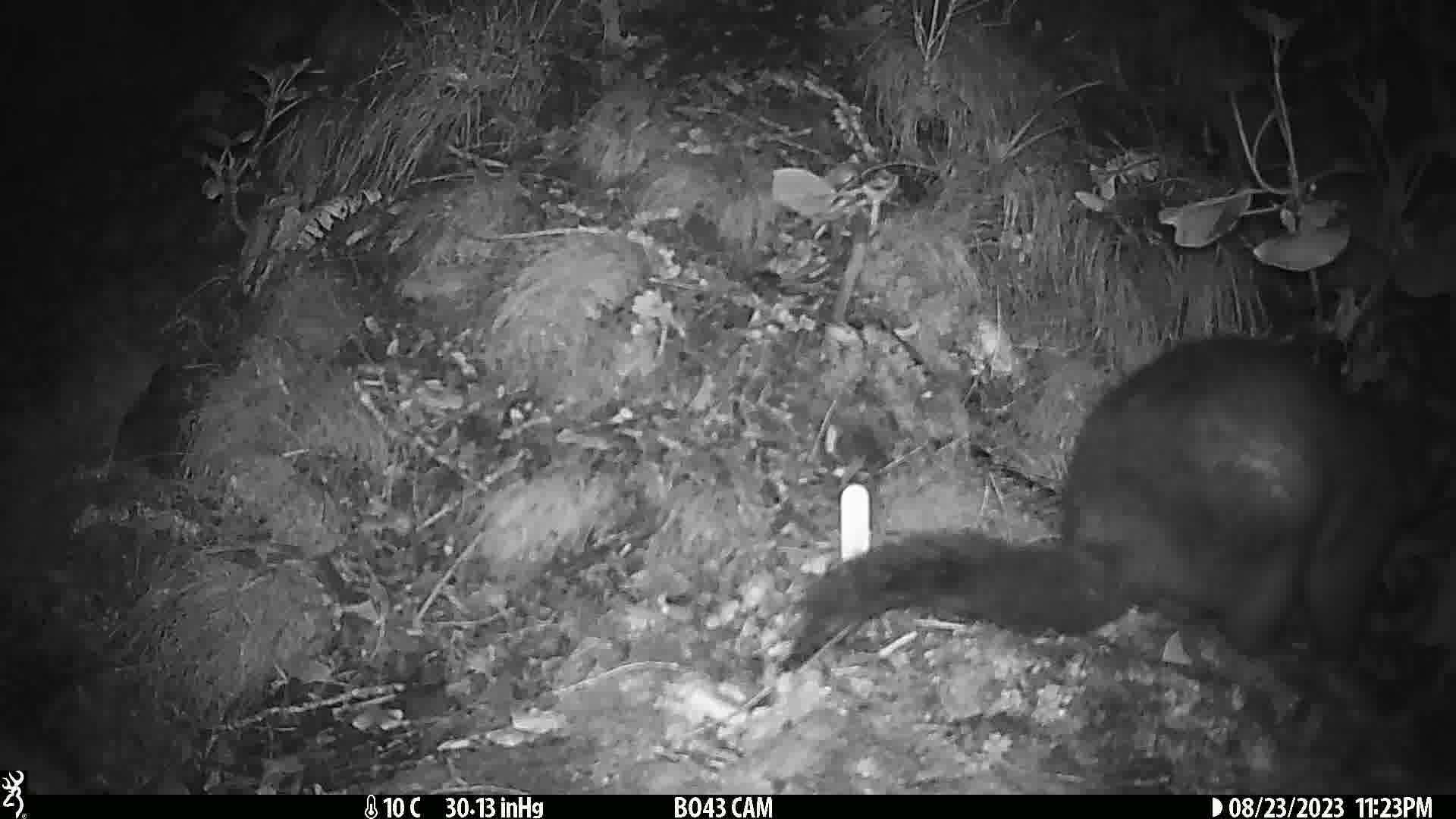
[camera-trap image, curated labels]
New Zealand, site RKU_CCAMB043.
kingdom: Animalia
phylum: Chordata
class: Mammalia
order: Diprotodontia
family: Phalangeridae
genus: Trichosurus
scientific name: Trichosurus vulpecula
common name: common brushtail possum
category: possum